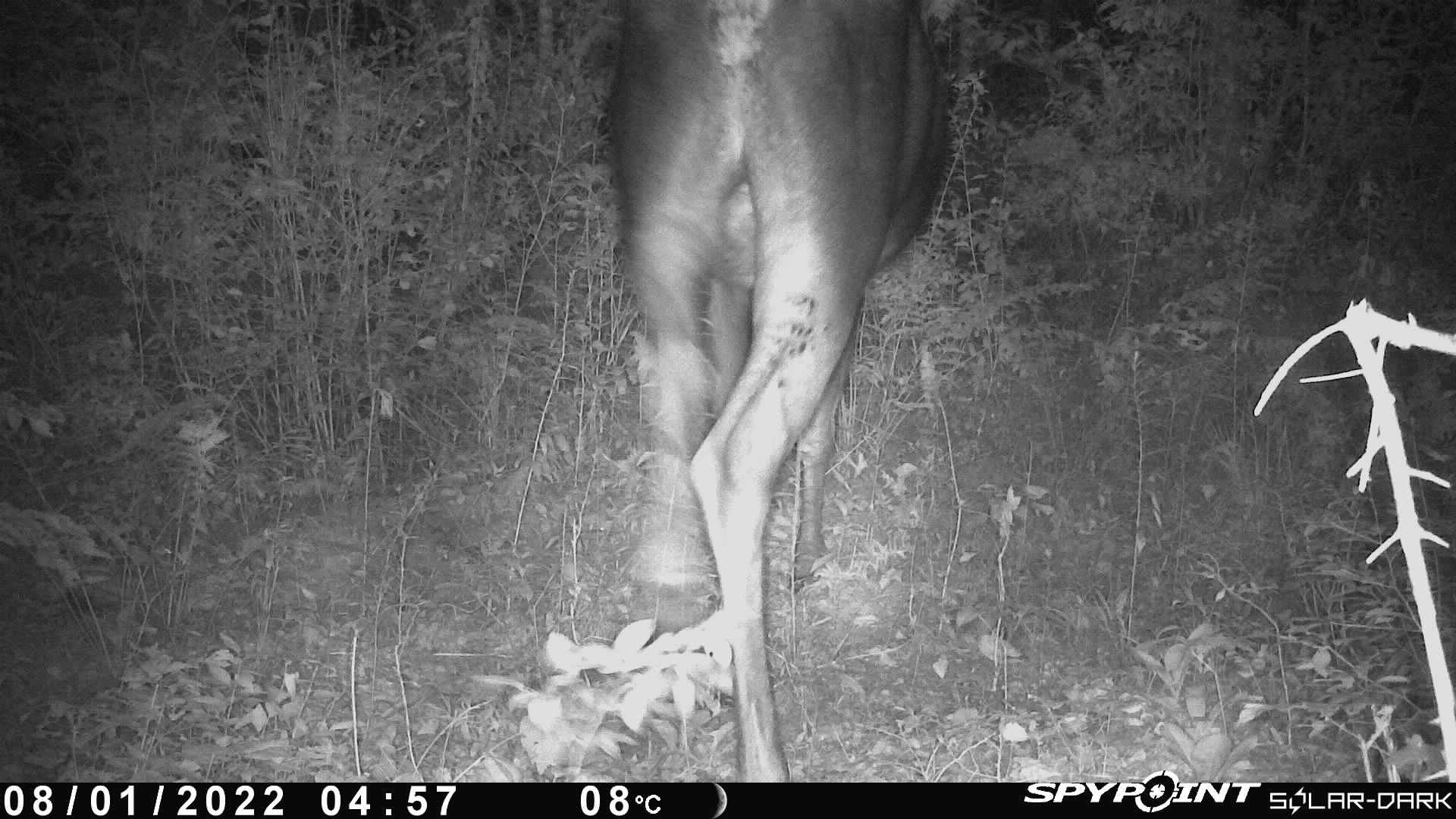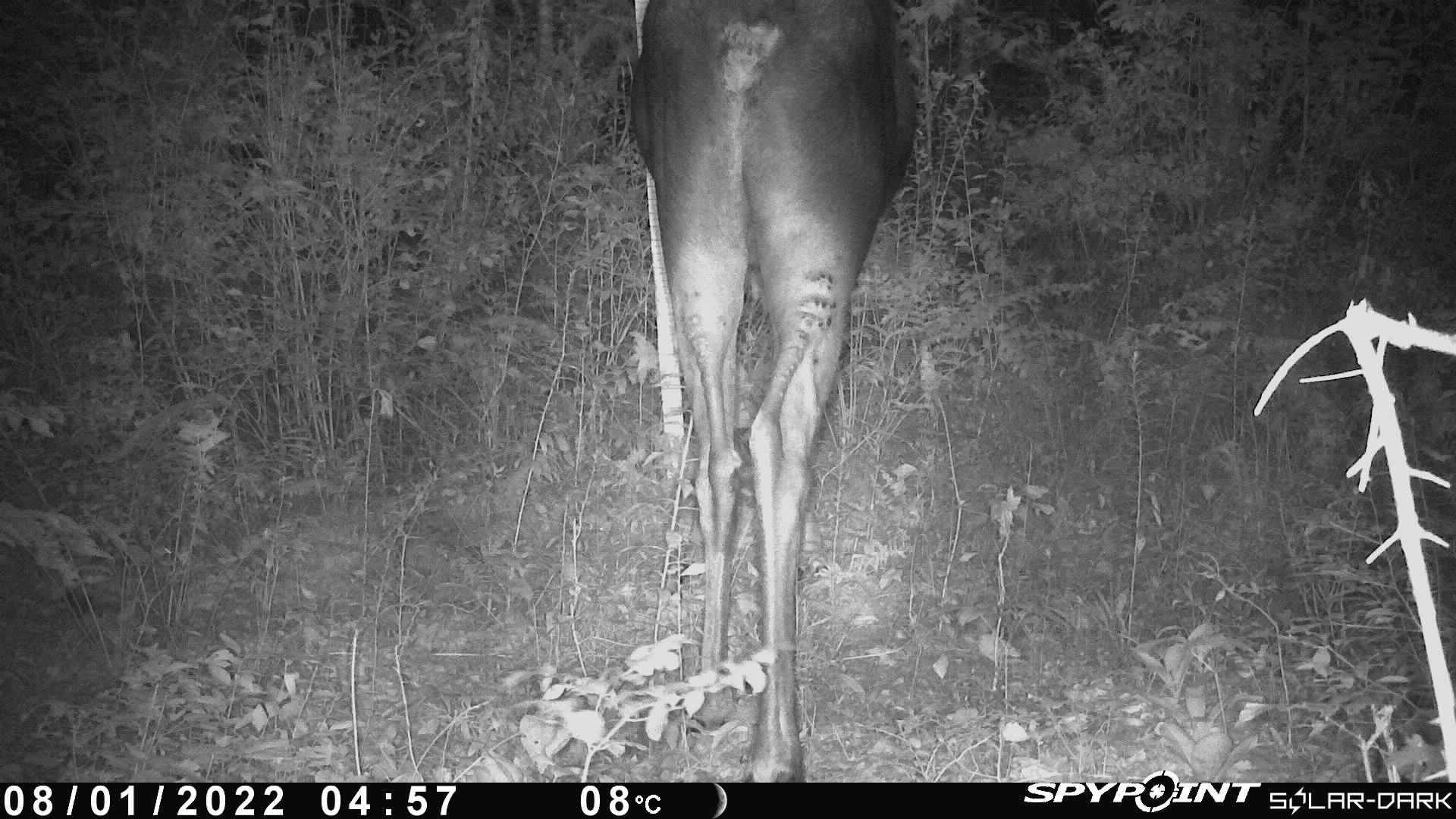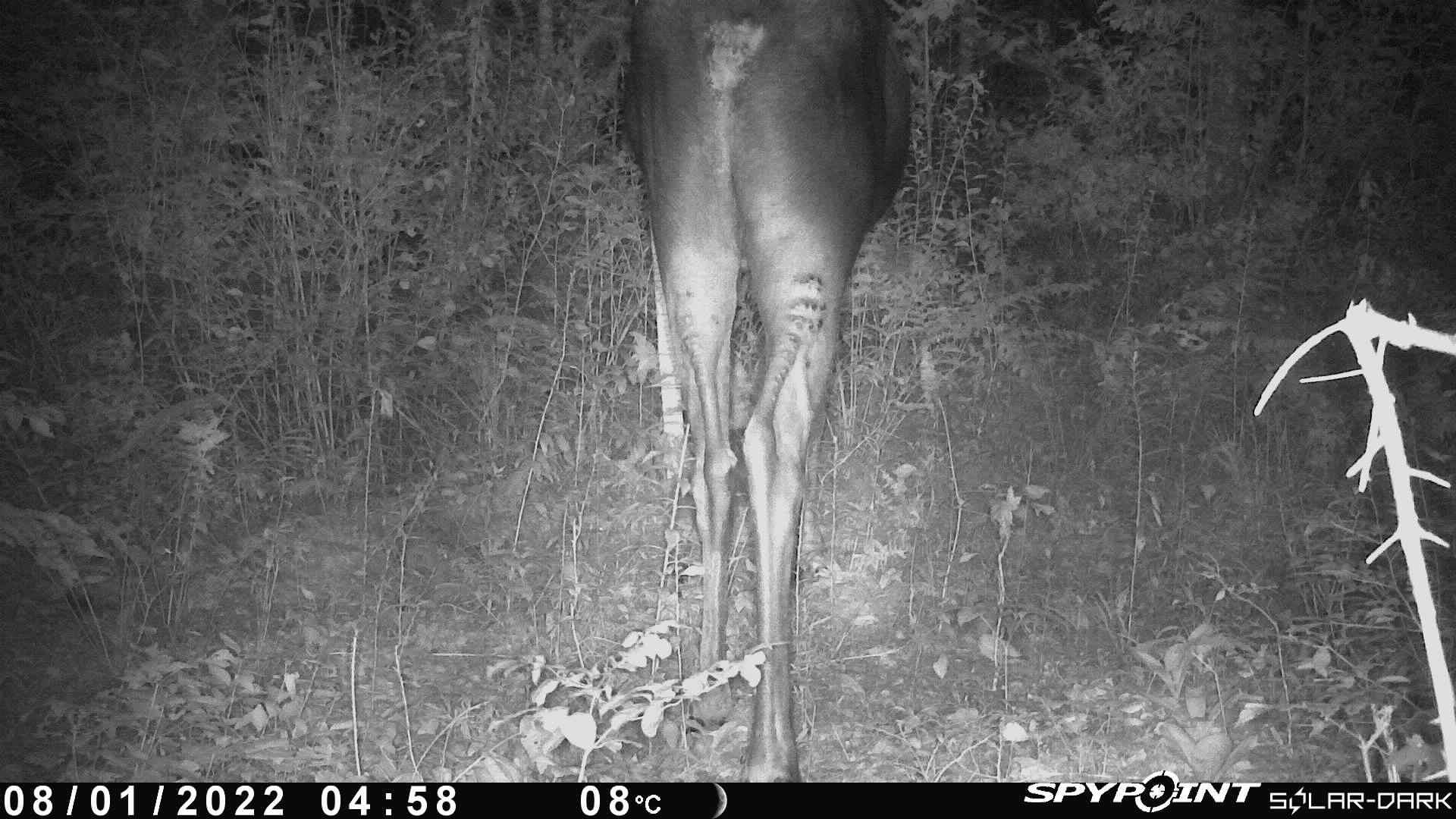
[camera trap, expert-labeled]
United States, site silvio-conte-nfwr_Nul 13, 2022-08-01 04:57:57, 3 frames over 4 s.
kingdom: Animalia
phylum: Chordata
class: Mammalia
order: Artiodactyla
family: Cervidae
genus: Alces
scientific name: Alces alces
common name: moose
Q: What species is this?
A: Moose (Alces alces).